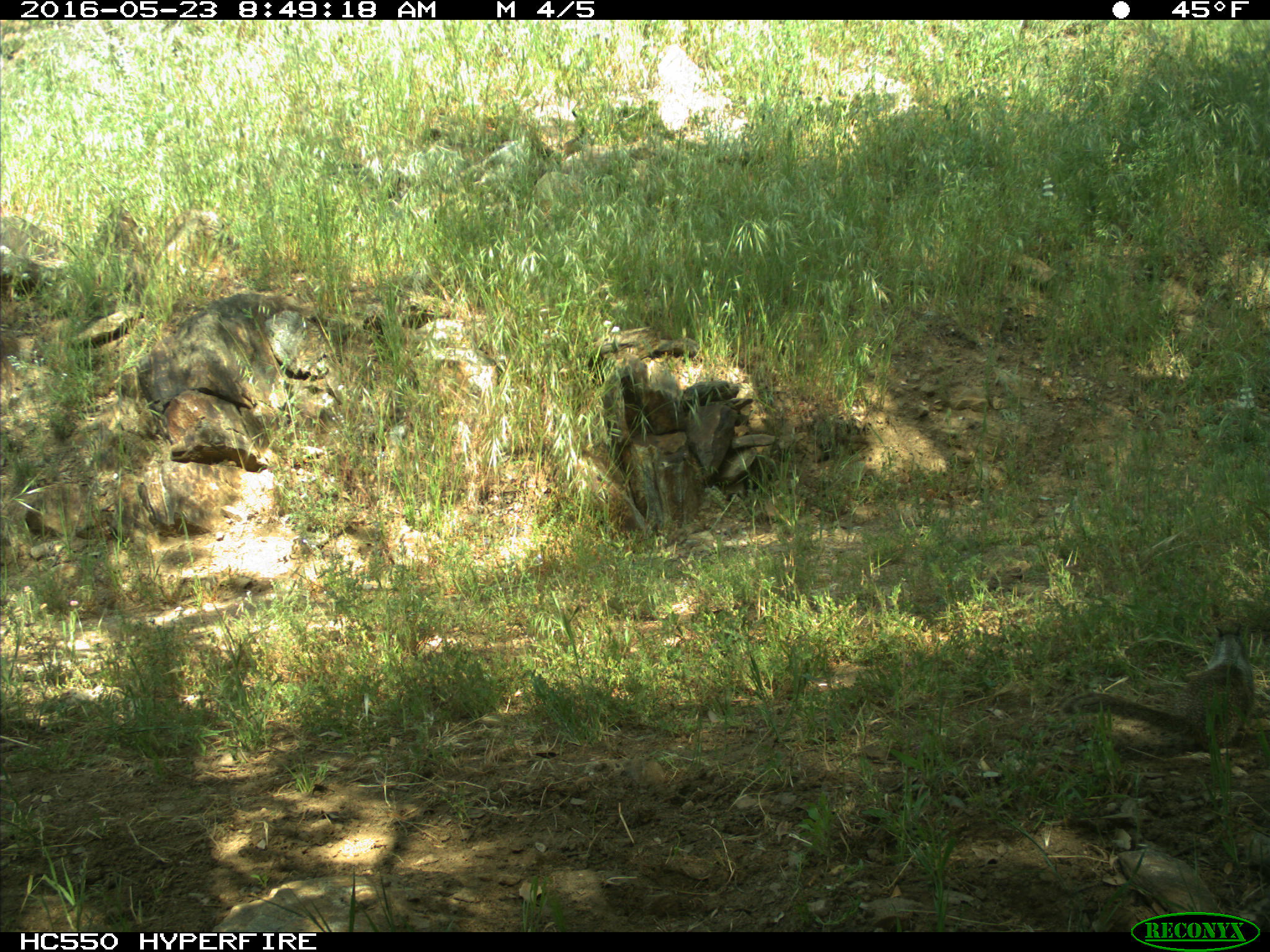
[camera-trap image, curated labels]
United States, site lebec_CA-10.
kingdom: Animalia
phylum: Chordata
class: Mammalia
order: Rodentia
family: Sciuridae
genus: Otospermophilus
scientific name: Otospermophilus beecheyi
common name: california ground squirrel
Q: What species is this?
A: Otospermophilus beecheyi (california ground squirrel).